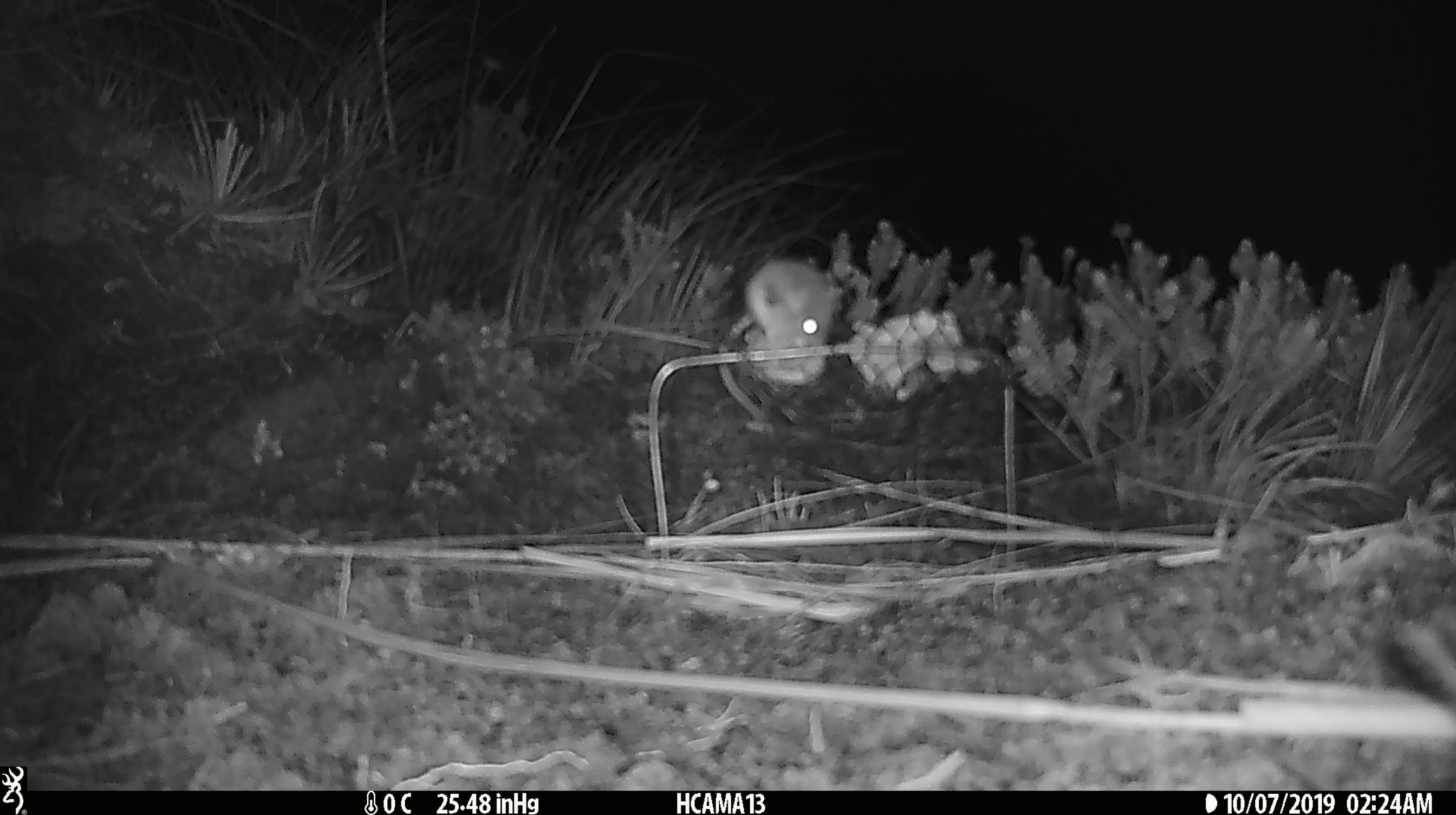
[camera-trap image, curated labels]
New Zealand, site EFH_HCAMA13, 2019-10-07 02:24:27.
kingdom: Animalia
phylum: Chordata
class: Mammalia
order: Rodentia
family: Muridae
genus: Mus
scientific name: Mus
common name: mouse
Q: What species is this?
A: Mouse (Mus).